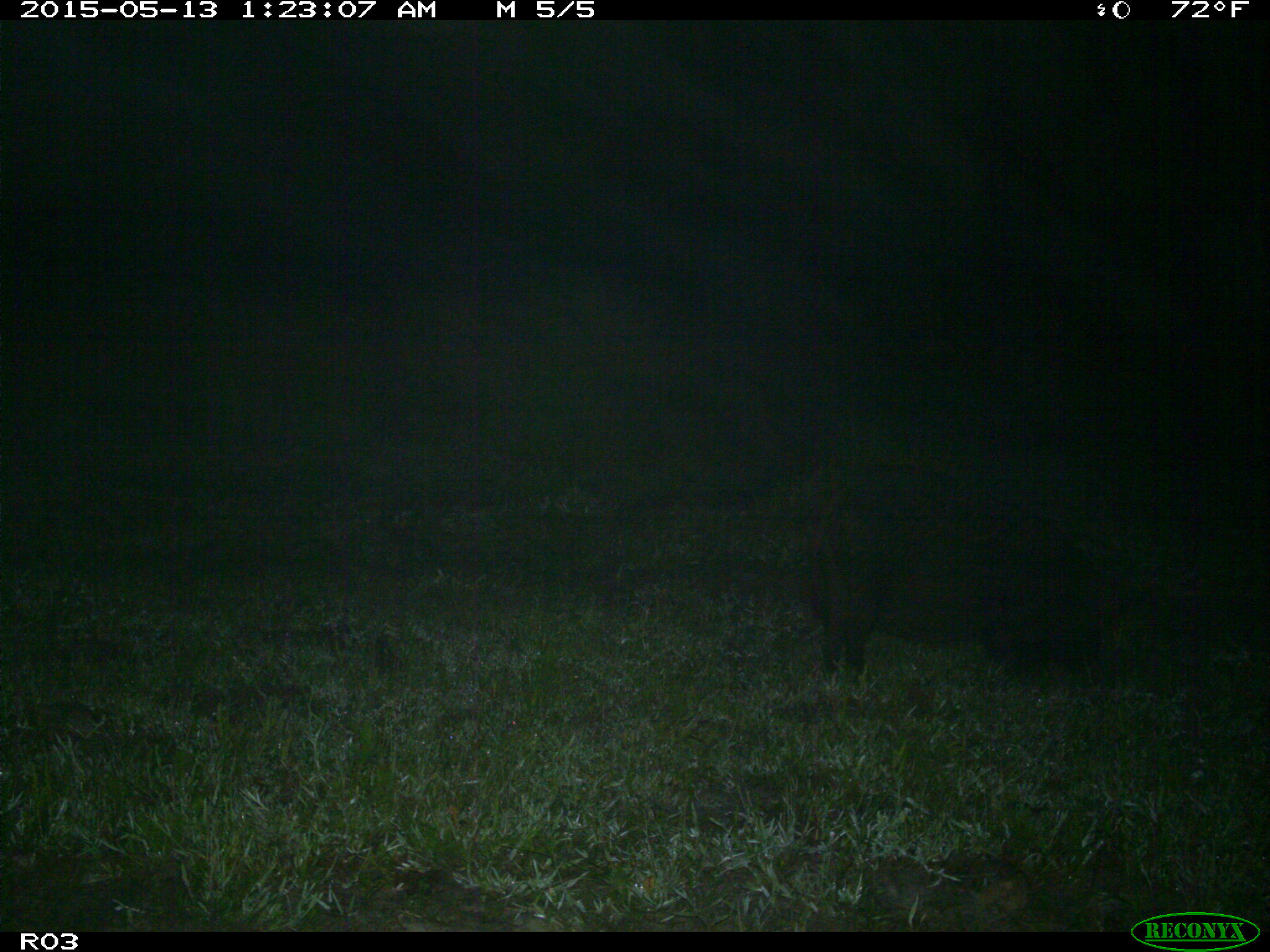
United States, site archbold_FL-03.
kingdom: Animalia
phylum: Chordata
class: Mammalia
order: Artiodactyla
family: Suidae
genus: Sus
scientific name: Sus scrofa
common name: wild boar